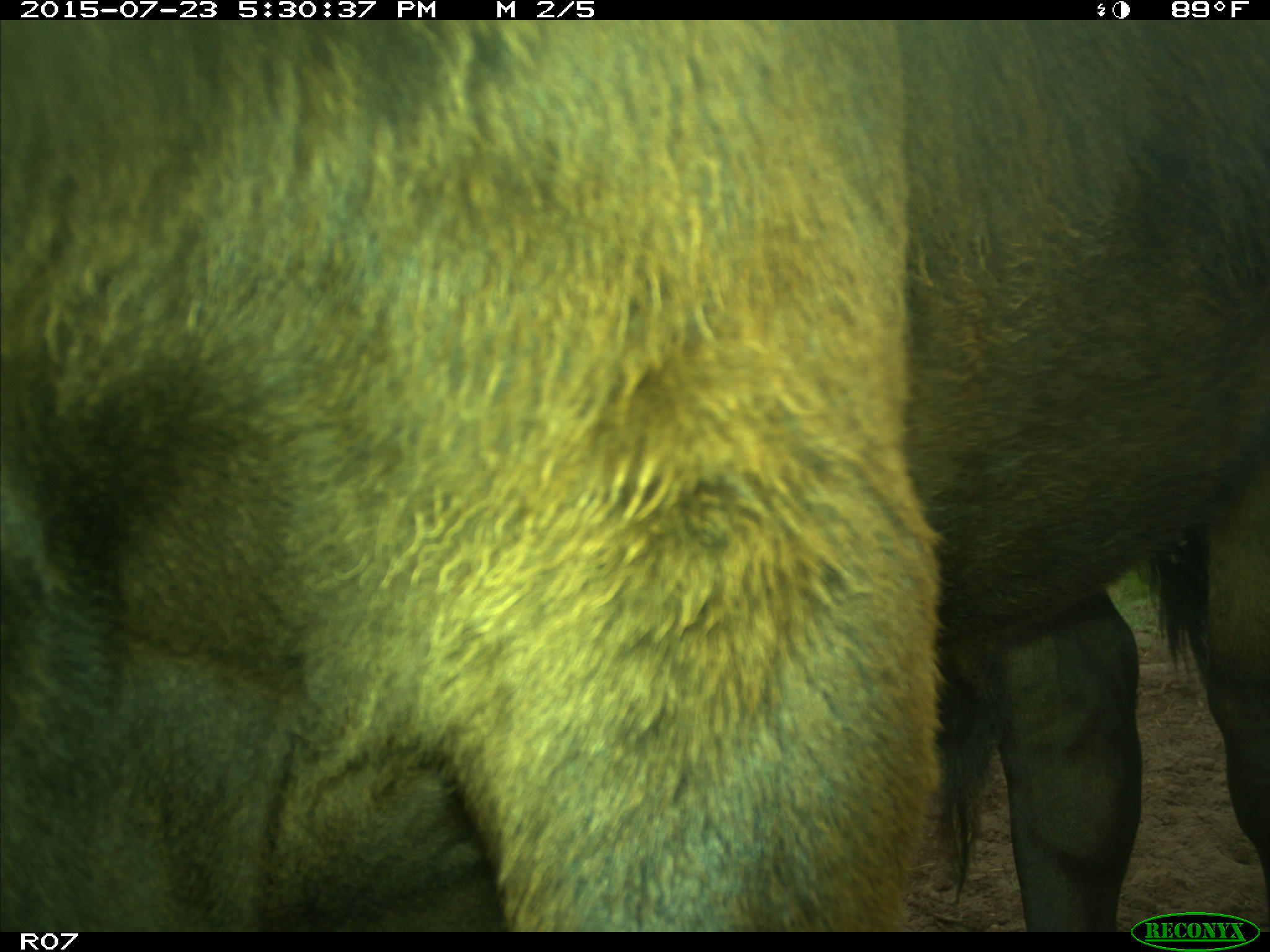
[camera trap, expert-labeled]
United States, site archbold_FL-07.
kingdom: Animalia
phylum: Chordata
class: Mammalia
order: Artiodactyla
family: Bovidae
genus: Bos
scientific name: Bos taurus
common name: domestic cow